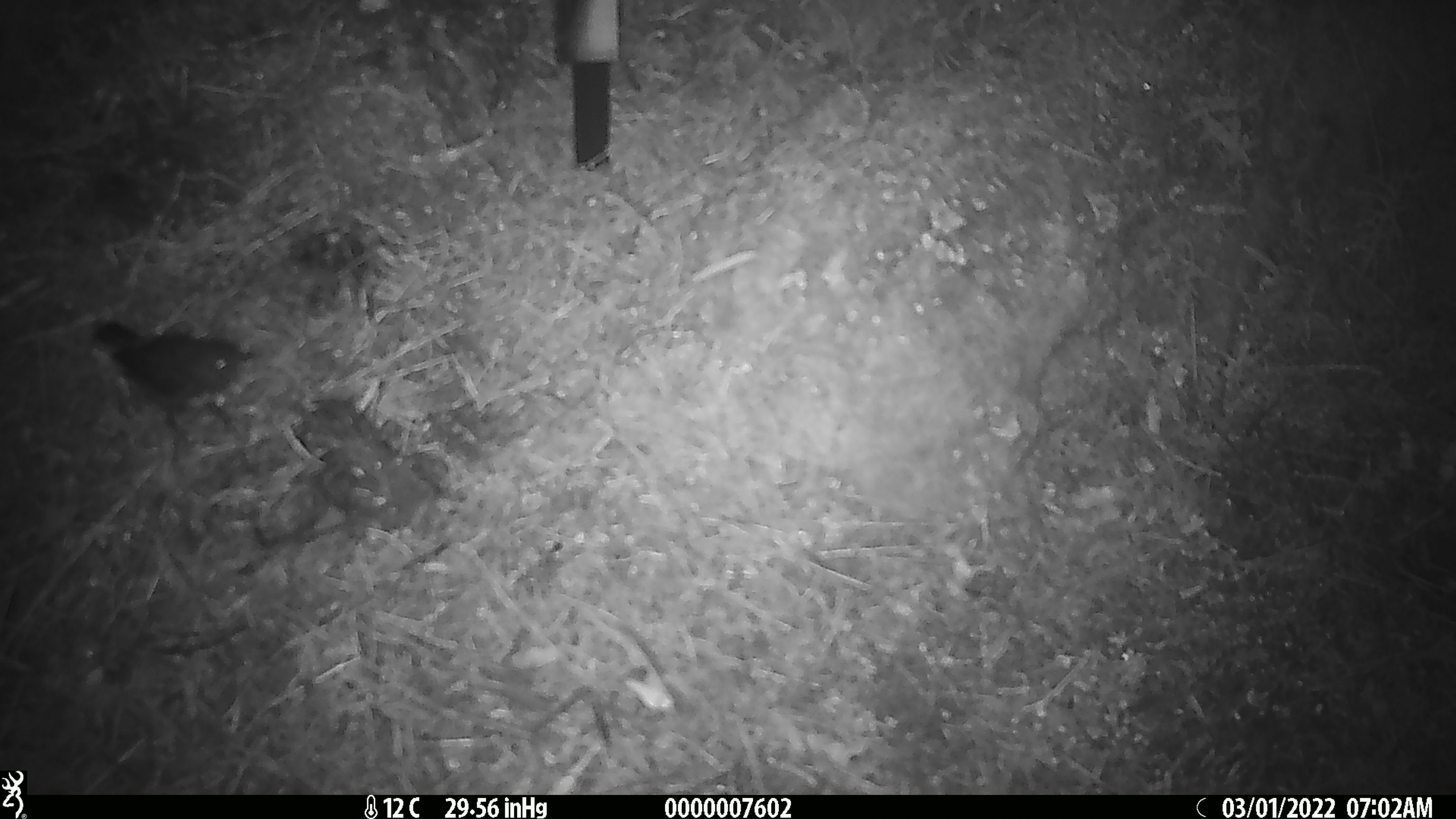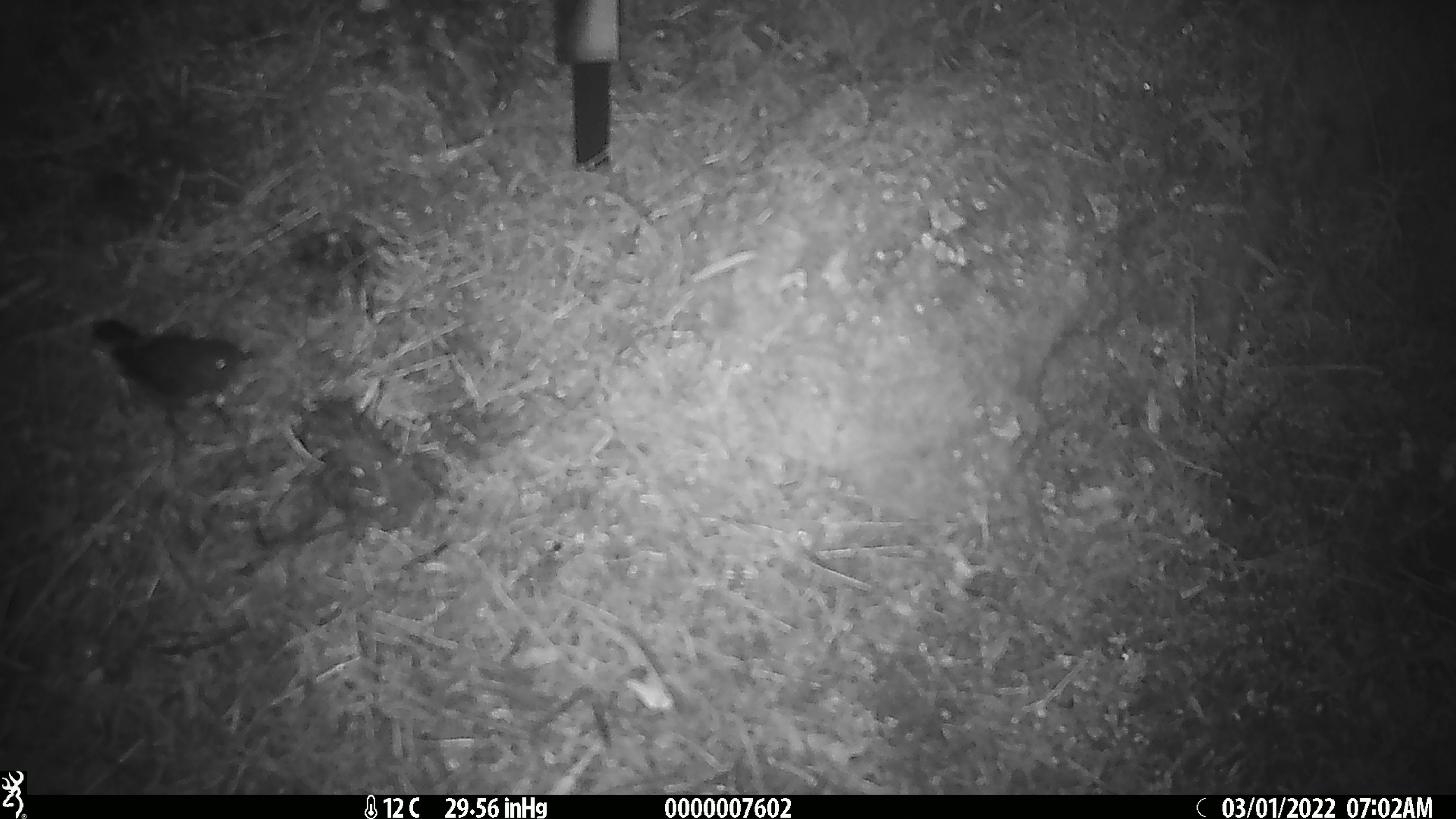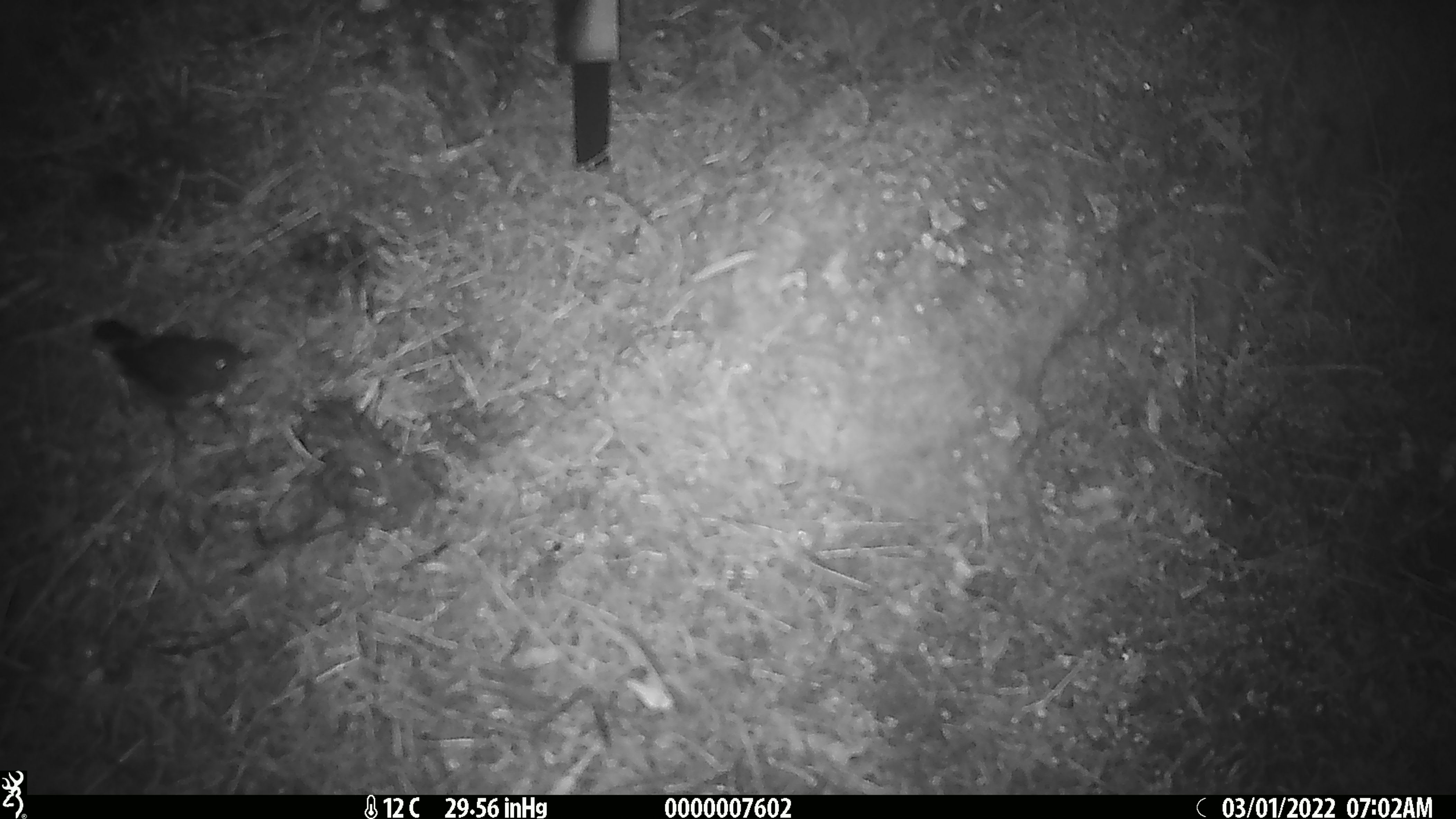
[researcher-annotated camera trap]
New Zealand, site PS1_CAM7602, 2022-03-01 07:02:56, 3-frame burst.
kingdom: Animalia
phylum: Chordata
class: Aves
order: Passeriformes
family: Petroicidae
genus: Petroica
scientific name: Petroica australis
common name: new zealand robin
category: robin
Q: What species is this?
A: Robin (new zealand robin) (Petroica australis).